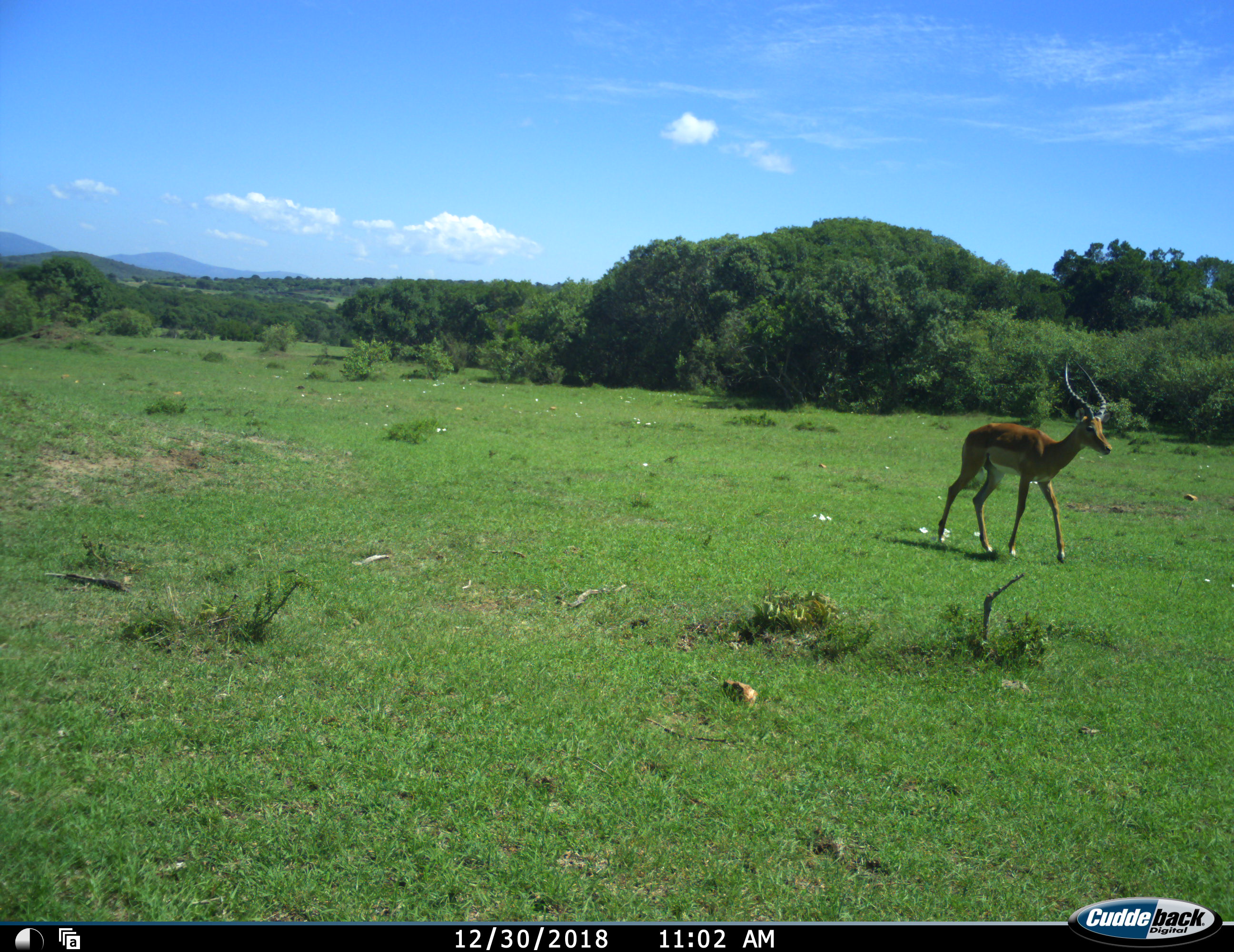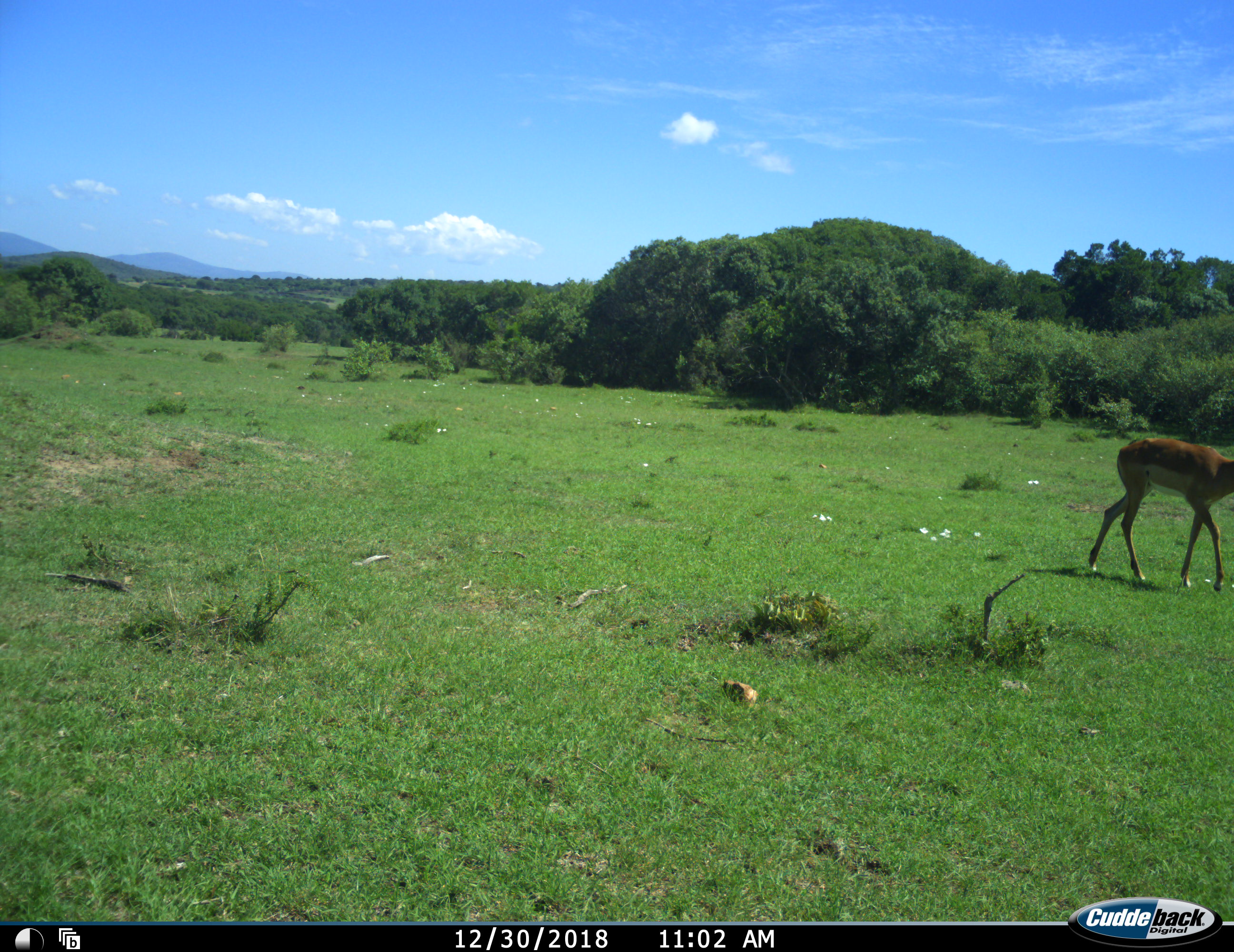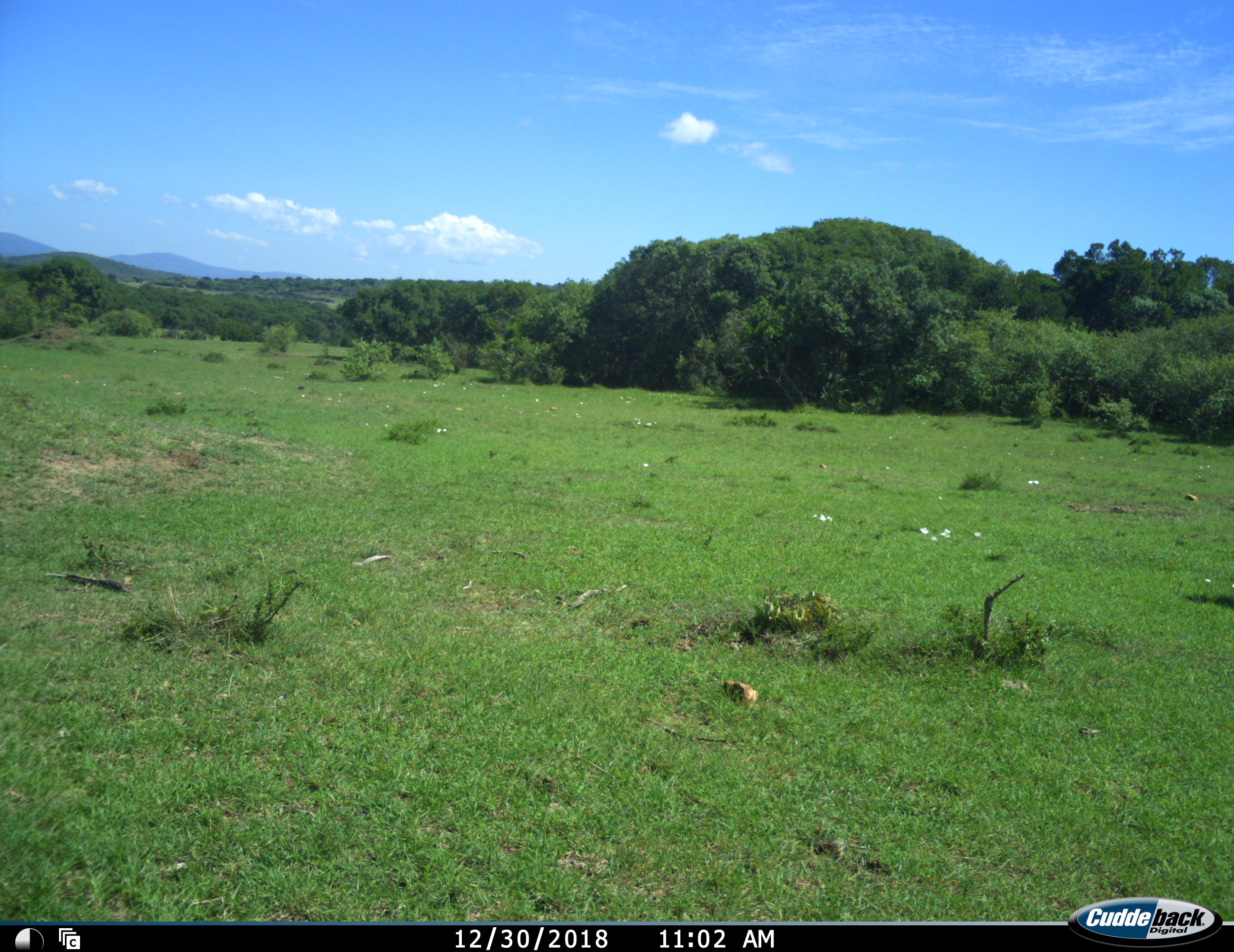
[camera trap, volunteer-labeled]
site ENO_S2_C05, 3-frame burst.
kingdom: Animalia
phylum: Chordata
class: Mammalia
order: Artiodactyla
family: Bovidae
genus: Aepyceros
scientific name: Aepyceros melampus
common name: impala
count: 1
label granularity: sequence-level